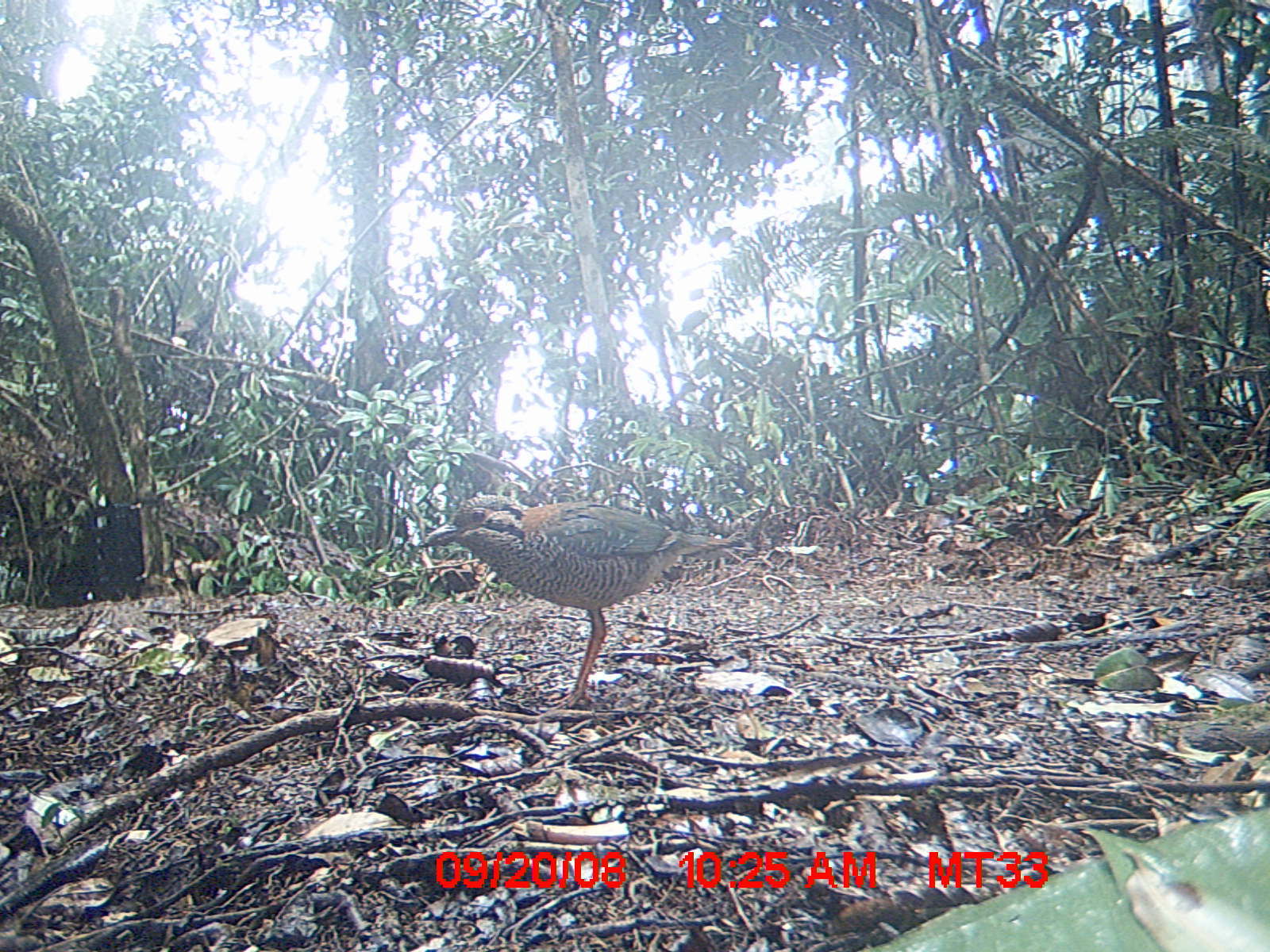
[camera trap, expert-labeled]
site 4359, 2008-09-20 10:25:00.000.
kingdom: Animalia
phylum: Chordata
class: Aves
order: Coraciiformes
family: Brachypteraciidae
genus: Brachypteracias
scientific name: Brachypteracias squamiger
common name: scaly ground-roller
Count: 2.